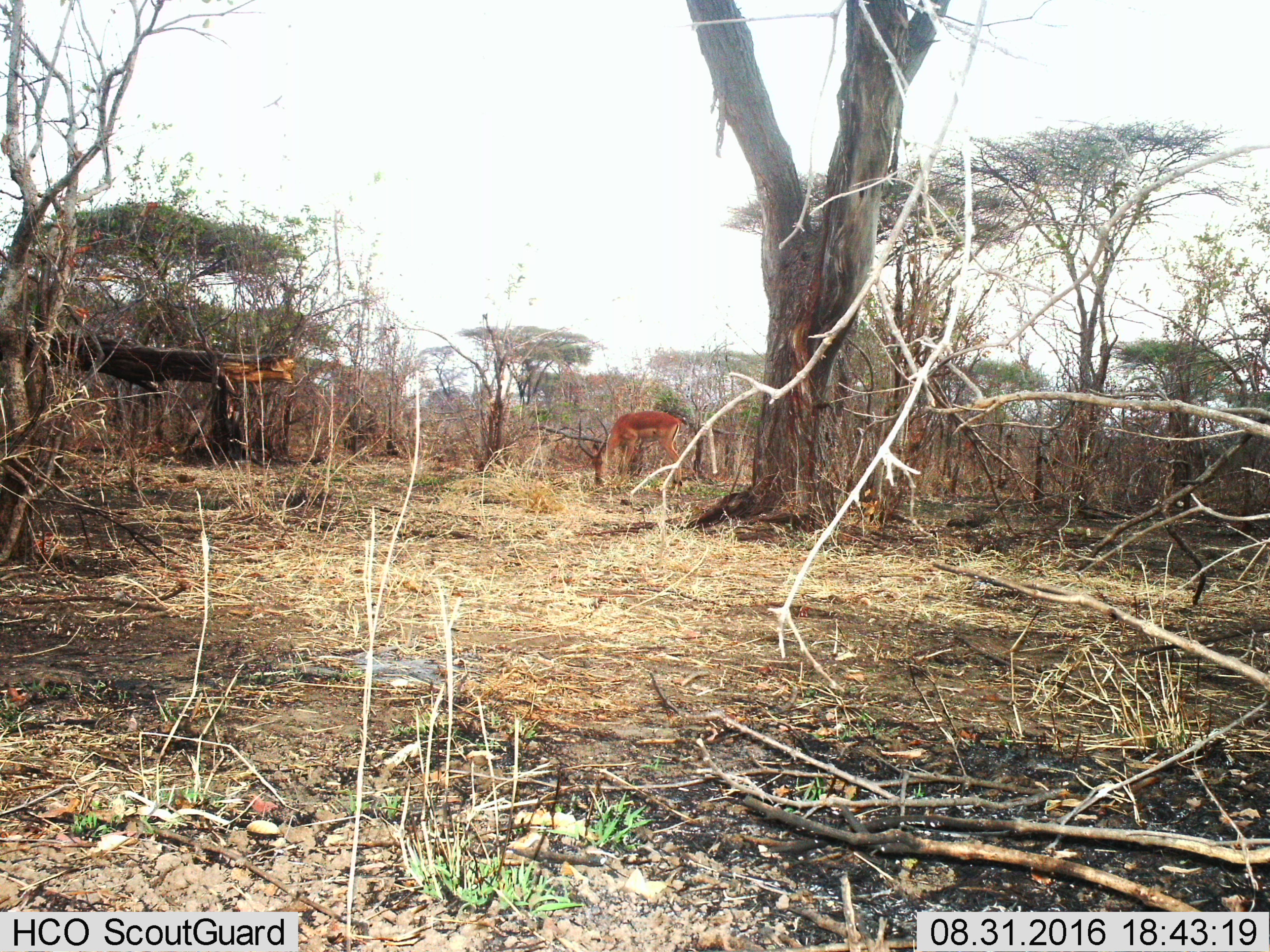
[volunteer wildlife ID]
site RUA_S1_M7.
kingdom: Animalia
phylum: Chordata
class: Mammalia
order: Artiodactyla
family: Bovidae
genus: Aepyceros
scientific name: Aepyceros melampus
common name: impala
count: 1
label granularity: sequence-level